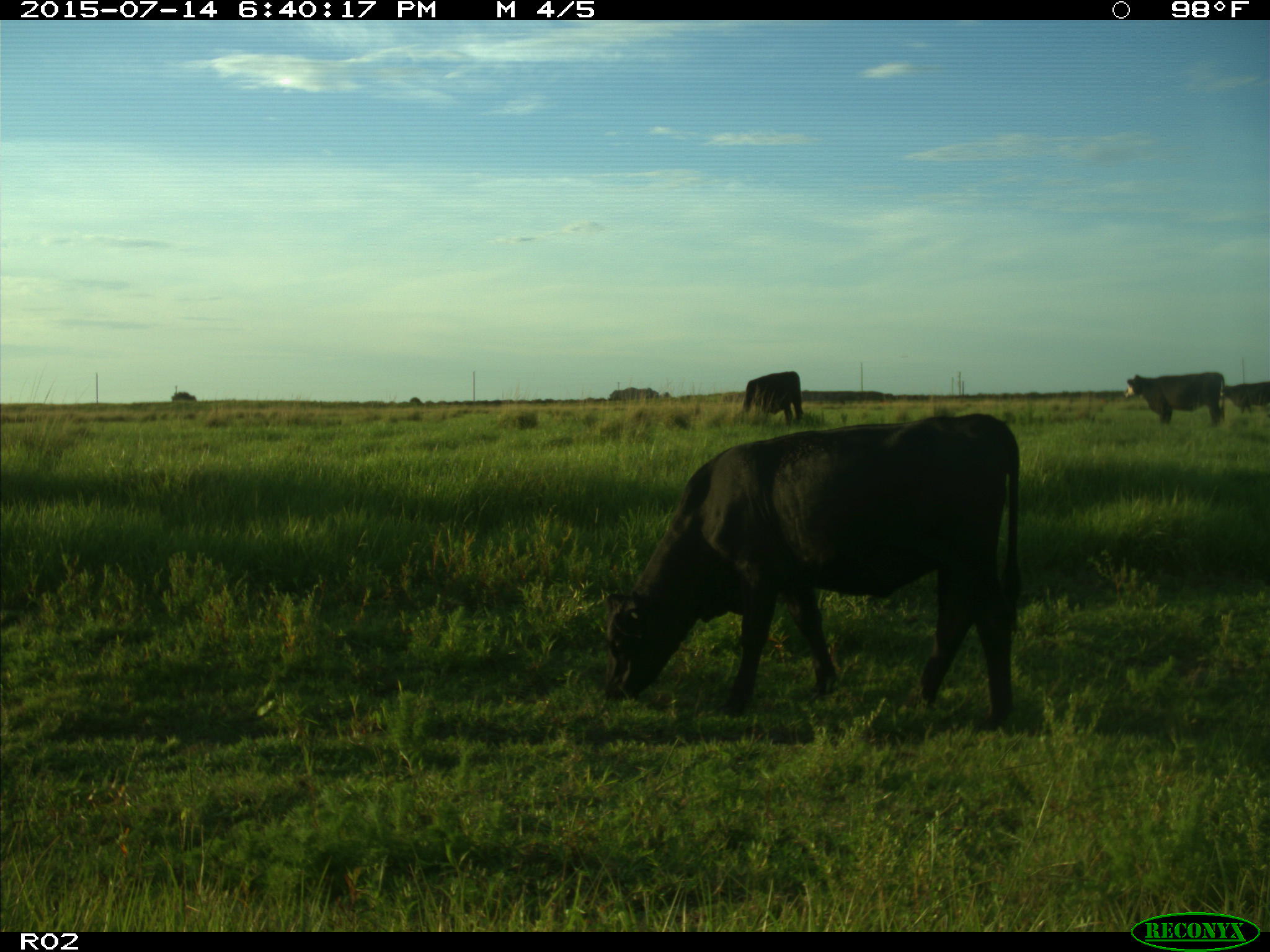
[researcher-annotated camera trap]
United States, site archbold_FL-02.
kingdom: Animalia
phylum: Chordata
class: Mammalia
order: Artiodactyla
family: Bovidae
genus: Bos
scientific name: Bos taurus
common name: domestic cow